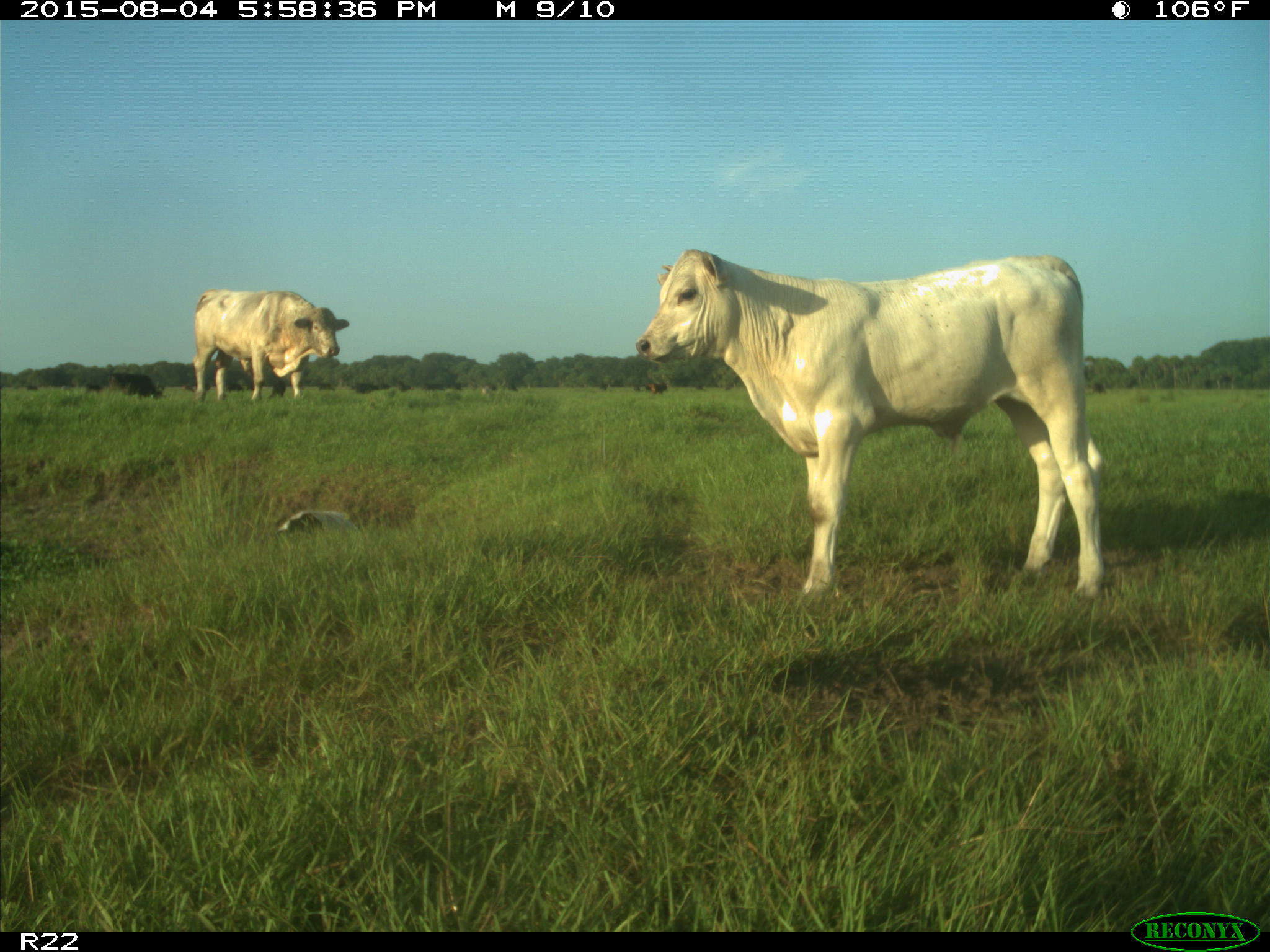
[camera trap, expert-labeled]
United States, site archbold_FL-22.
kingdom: Animalia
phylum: Chordata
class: Mammalia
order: Artiodactyla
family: Bovidae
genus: Bos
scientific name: Bos taurus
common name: domestic cow